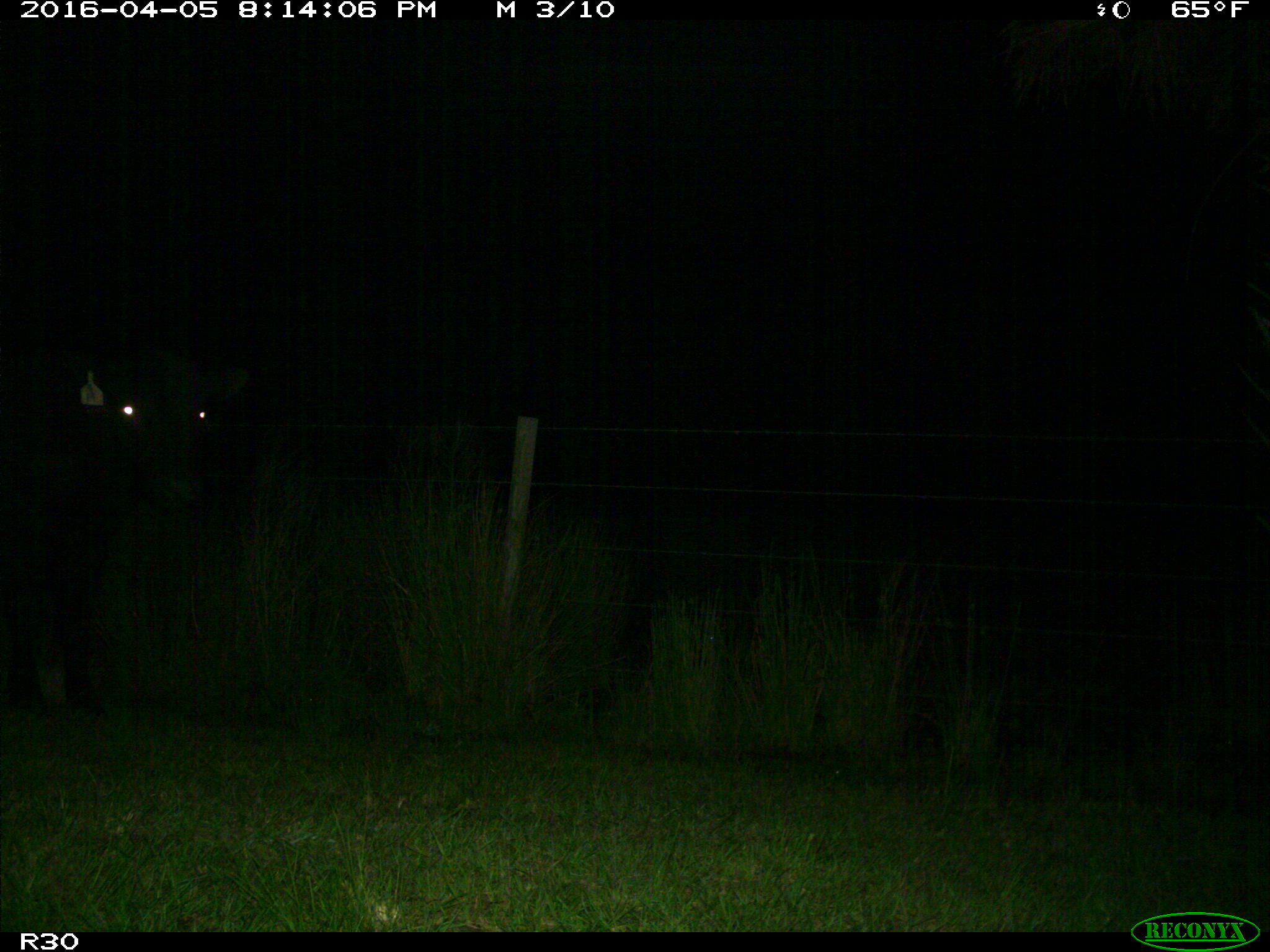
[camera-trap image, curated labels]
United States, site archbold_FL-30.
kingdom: Animalia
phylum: Chordata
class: Mammalia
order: Artiodactyla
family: Bovidae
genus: Bos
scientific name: Bos taurus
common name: domestic cow